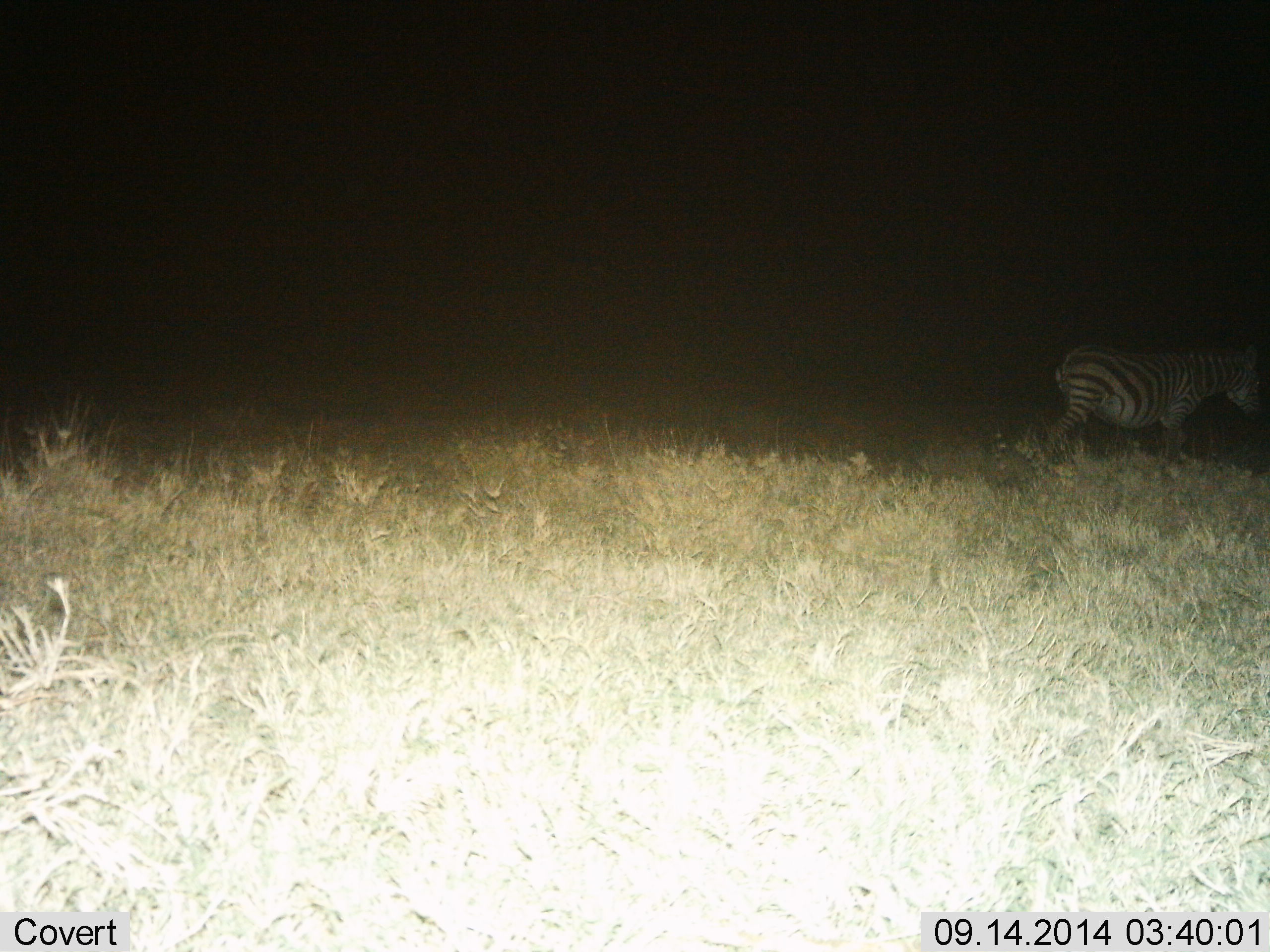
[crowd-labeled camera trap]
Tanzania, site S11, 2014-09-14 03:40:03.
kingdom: Animalia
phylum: Chordata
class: Mammalia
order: Perissodactyla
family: Equidae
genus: Equus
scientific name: Equus quagga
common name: plains zebra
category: zebra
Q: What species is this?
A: Zebra (plains zebra) (Equus quagga).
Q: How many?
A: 1.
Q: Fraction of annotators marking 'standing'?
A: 30%.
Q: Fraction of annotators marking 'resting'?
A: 0%.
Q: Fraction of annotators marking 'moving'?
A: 80%.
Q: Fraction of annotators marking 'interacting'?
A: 0%.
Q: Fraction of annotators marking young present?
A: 0%.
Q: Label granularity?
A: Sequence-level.